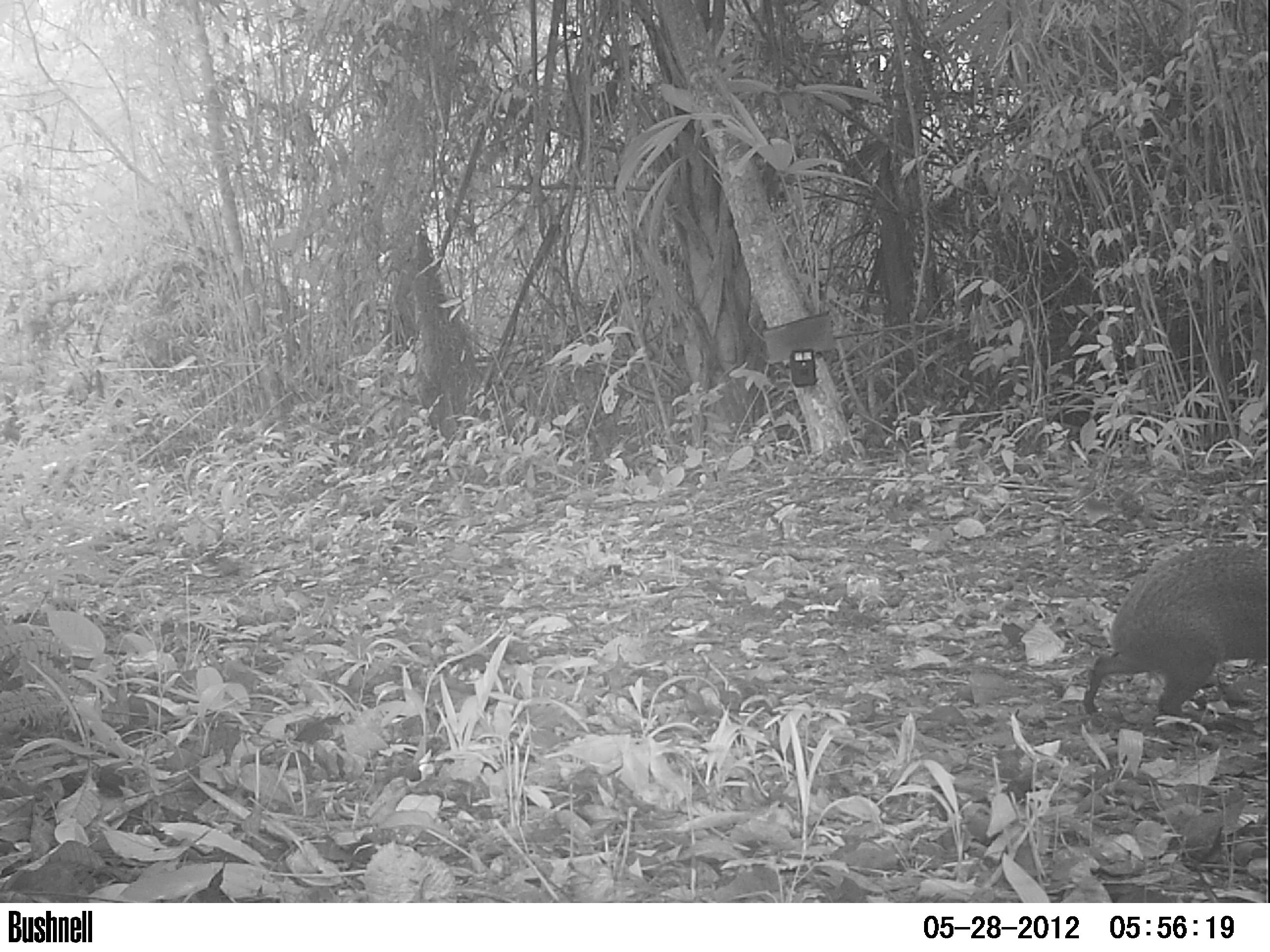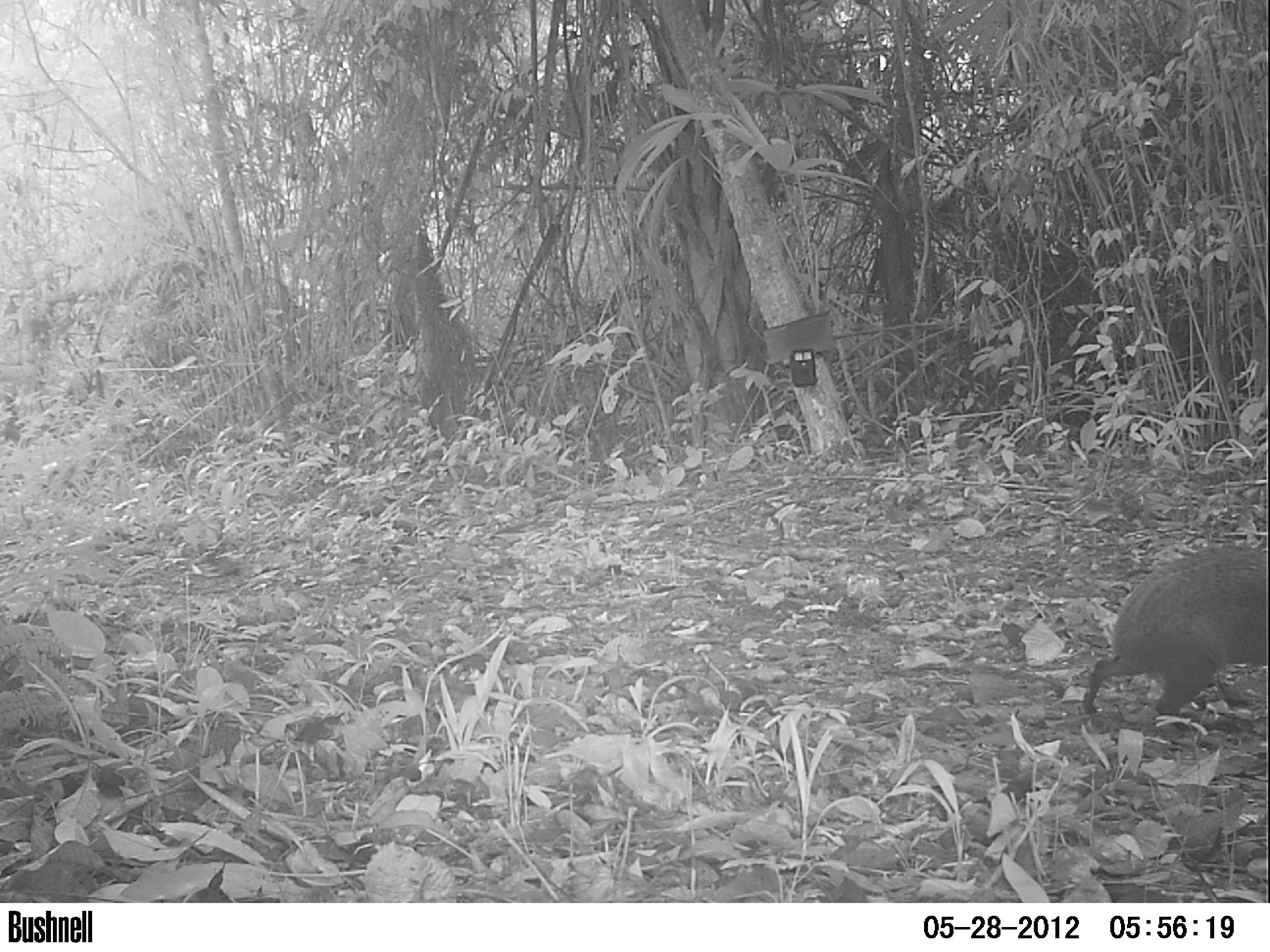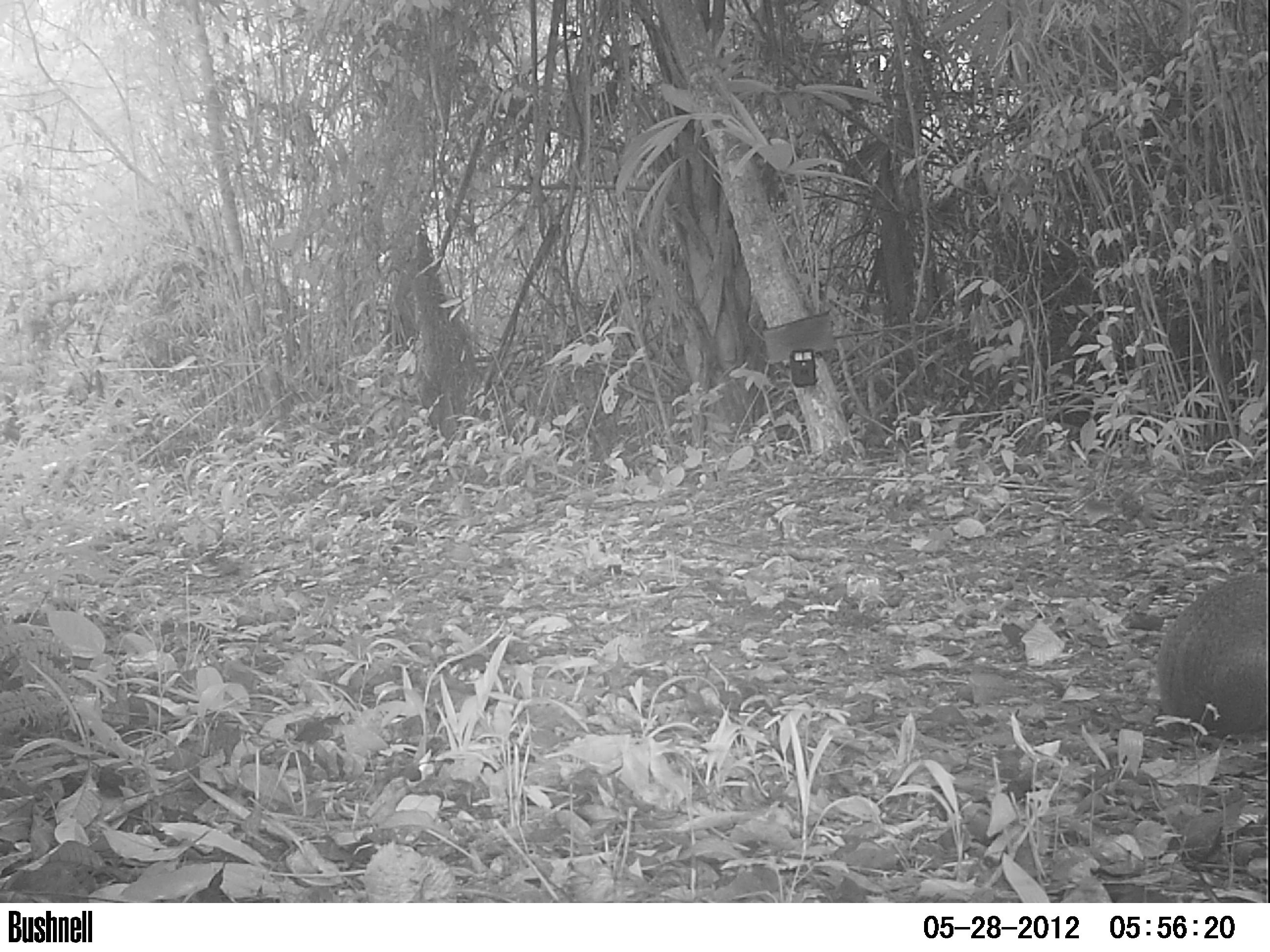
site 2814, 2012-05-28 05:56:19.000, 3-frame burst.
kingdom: Animalia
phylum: Chordata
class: Mammalia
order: Rodentia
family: Dasyproctidae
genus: Dasyprocta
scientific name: Dasyprocta punctata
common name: central american agouti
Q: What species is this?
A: Dasyprocta punctata (central american agouti).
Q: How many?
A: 1.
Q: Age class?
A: Adult.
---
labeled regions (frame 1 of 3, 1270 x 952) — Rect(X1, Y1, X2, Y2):
dasyprocta punctata: Rect(1080, 542, 1269, 726)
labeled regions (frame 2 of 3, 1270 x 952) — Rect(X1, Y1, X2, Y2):
dasyprocta punctata: Rect(1074, 540, 1264, 735)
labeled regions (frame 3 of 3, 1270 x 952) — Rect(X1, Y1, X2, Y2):
dasyprocta punctata: Rect(1155, 570, 1270, 743)